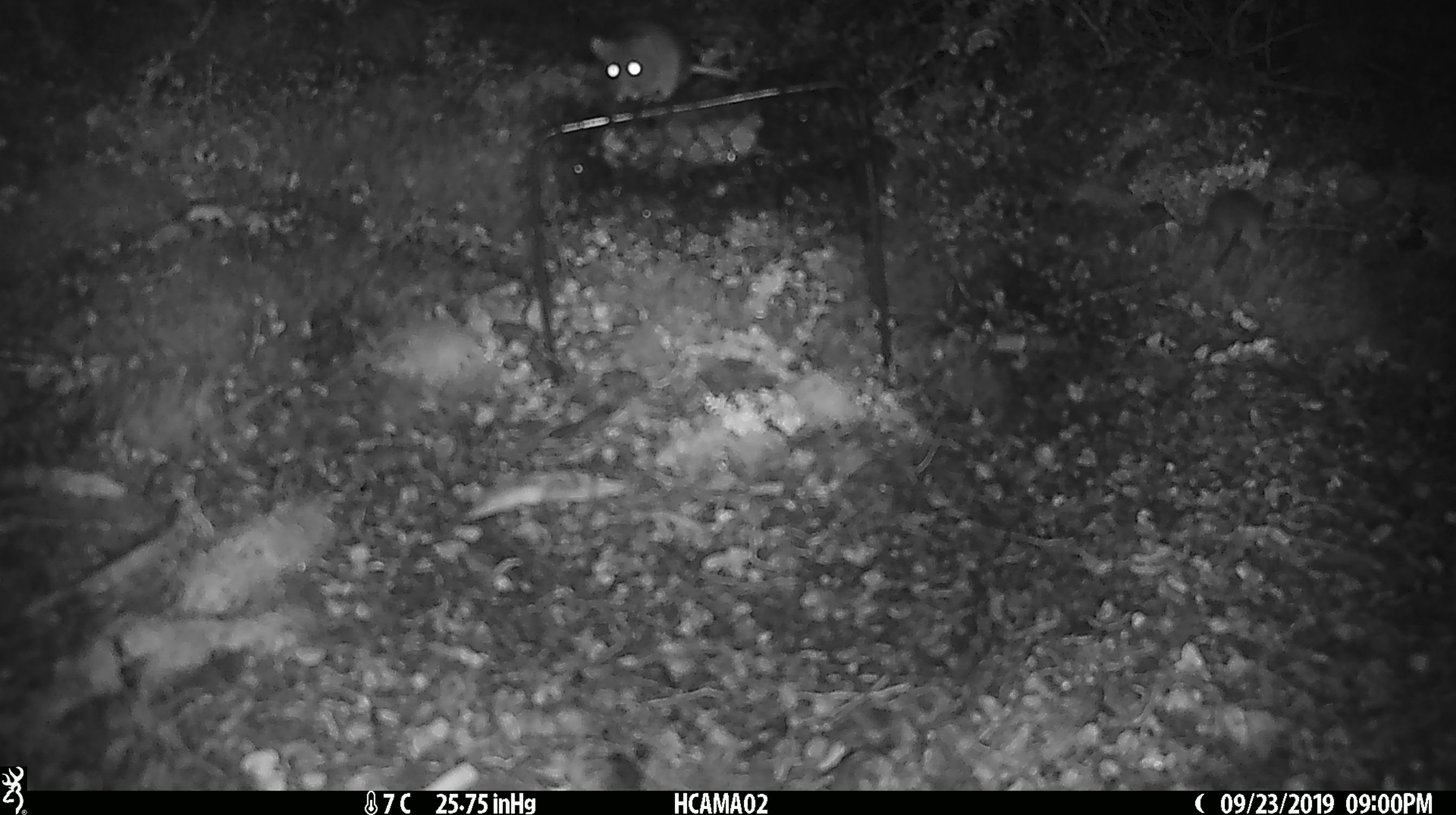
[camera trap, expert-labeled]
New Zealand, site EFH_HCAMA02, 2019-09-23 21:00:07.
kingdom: Animalia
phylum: Chordata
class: Mammalia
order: Rodentia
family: Muridae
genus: Rattus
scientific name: Rattus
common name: rat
Rat (Rattus).